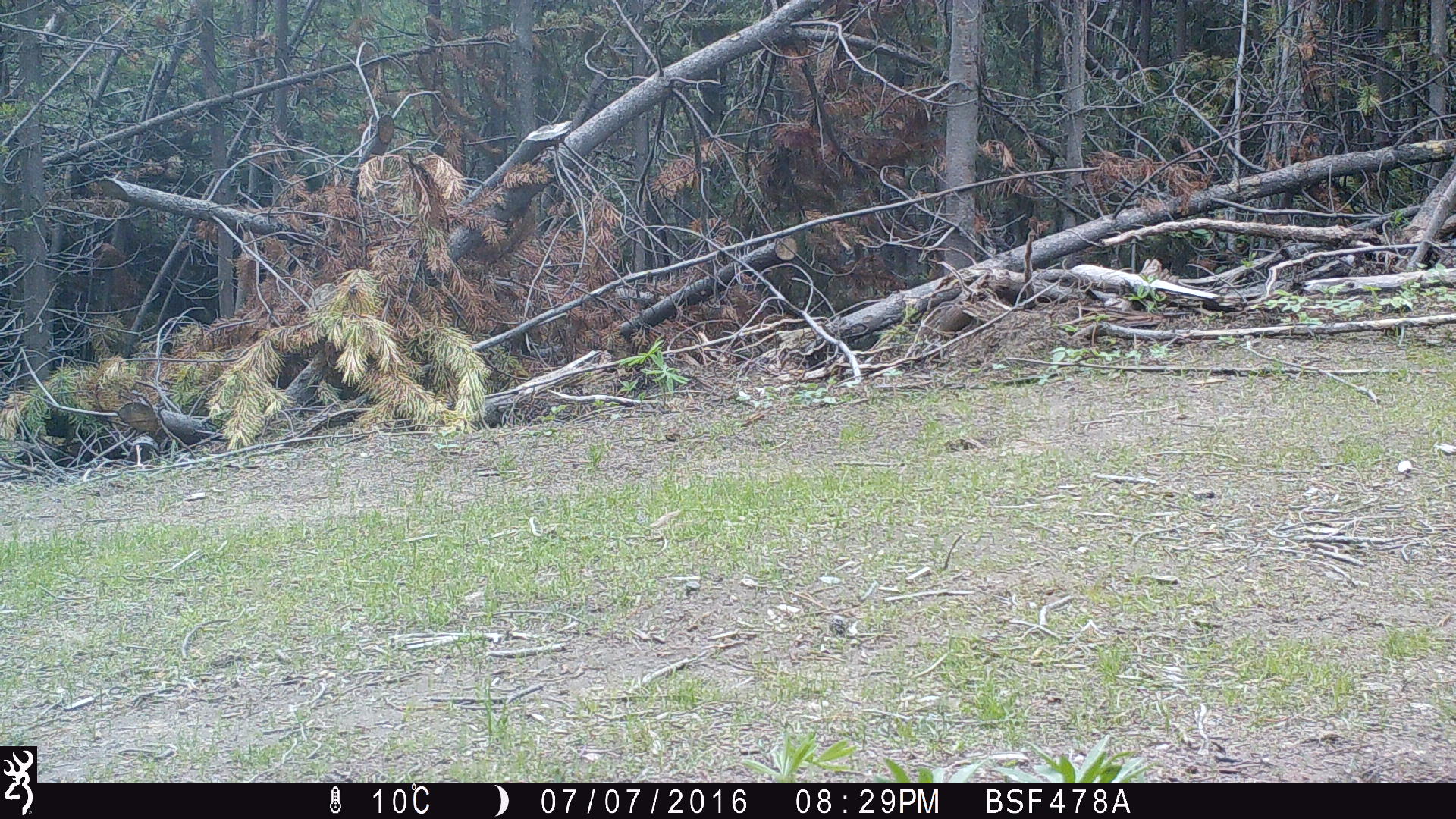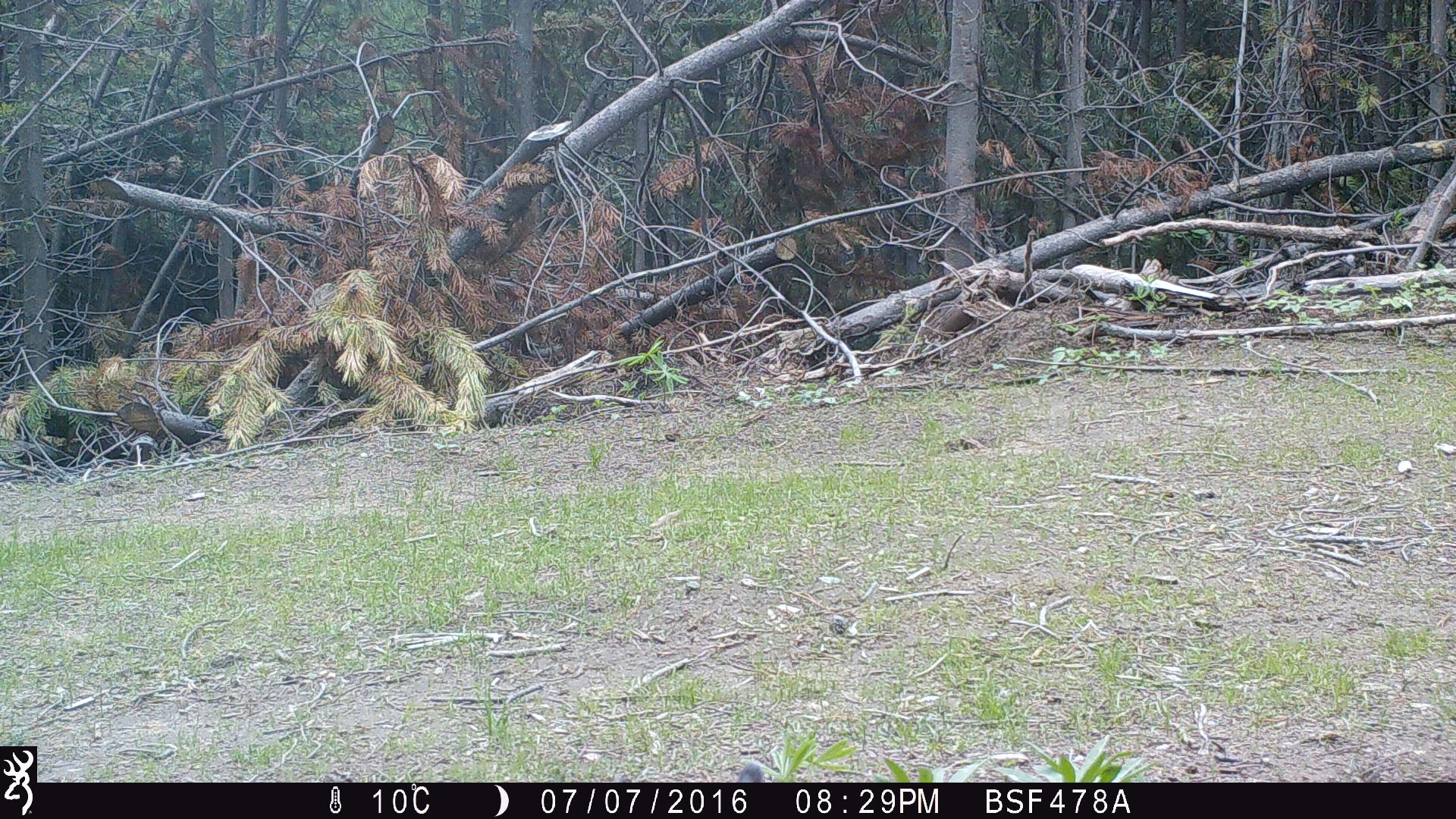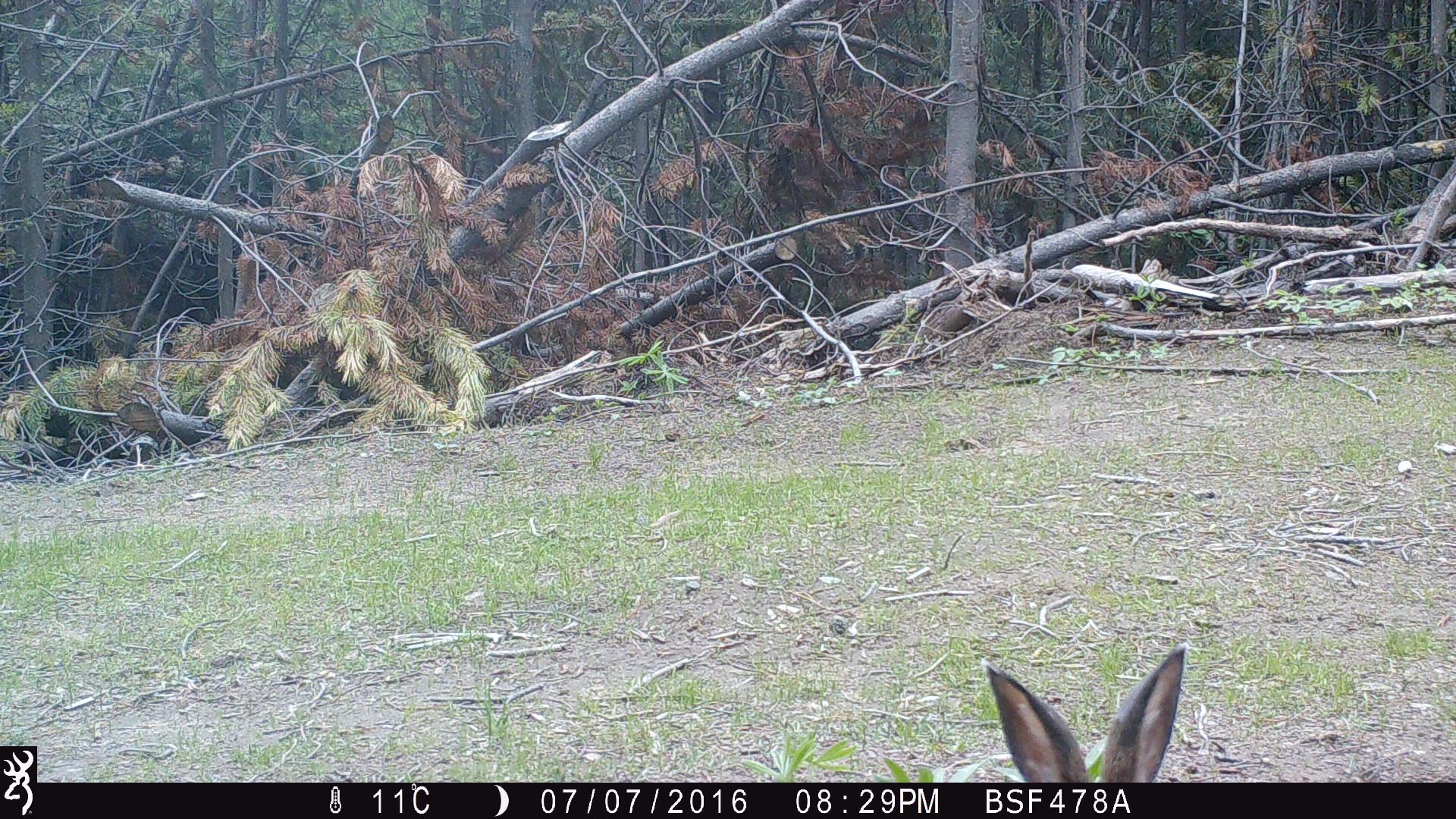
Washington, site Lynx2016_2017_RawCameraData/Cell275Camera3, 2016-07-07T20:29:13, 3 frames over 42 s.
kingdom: Animalia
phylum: Chordata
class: Mammalia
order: Lagomorpha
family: Leporidae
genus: Lepus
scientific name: Lepus americanus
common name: snowshoe hare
Lepus americanus (snowshoe hare). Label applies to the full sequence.